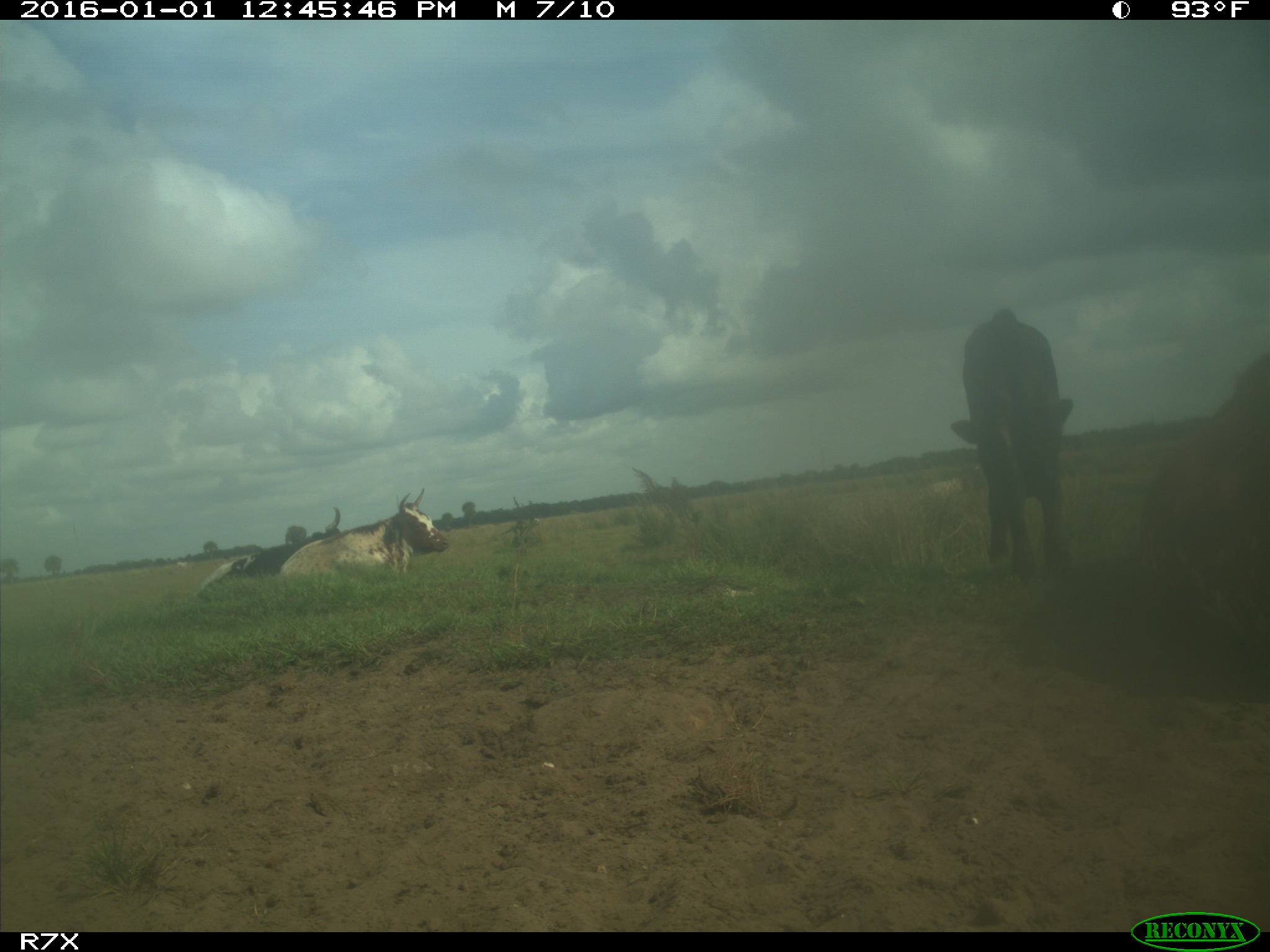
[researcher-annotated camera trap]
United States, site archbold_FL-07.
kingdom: Animalia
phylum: Chordata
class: Mammalia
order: Artiodactyla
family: Bovidae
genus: Bos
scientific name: Bos taurus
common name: domestic cow